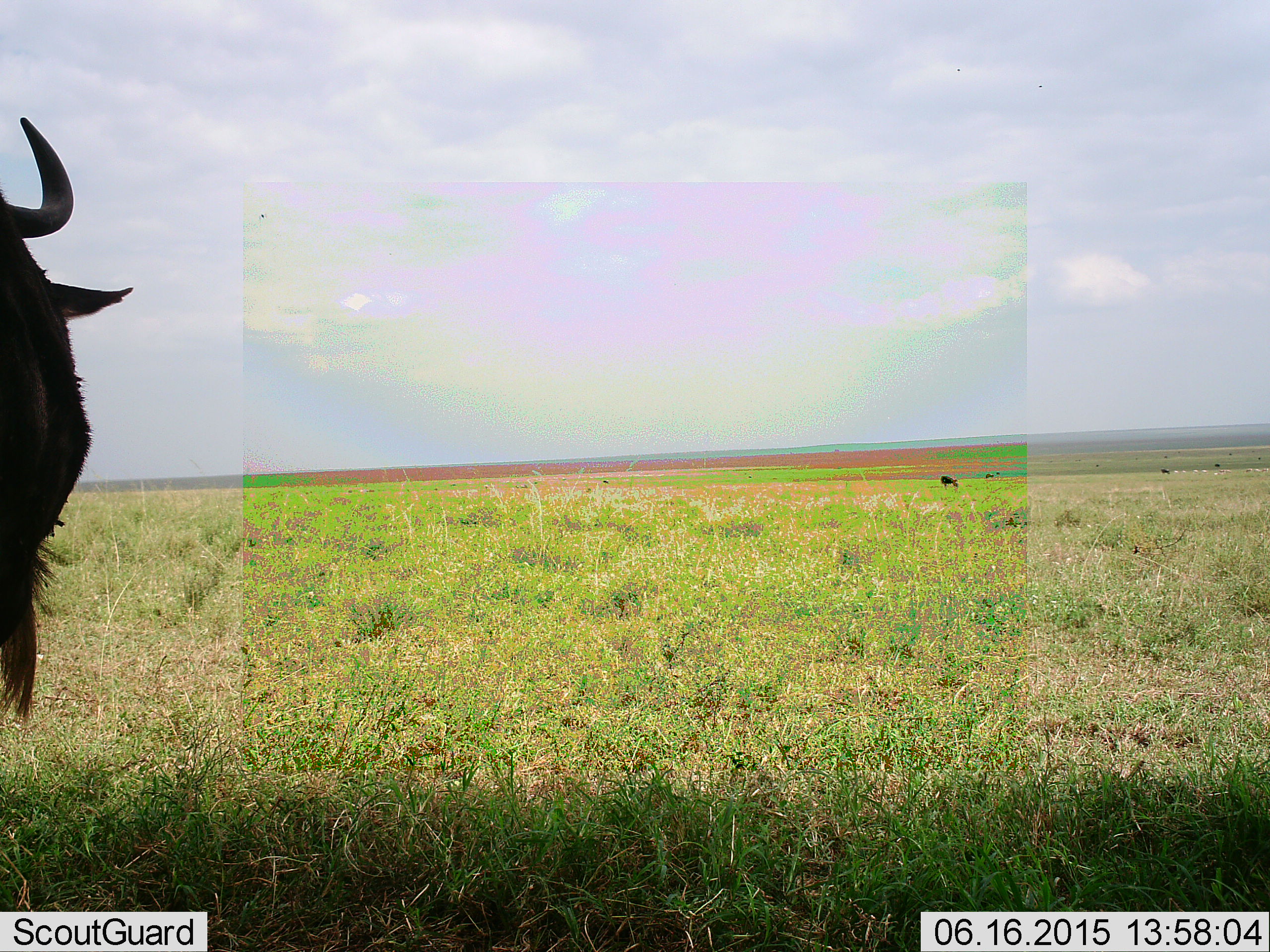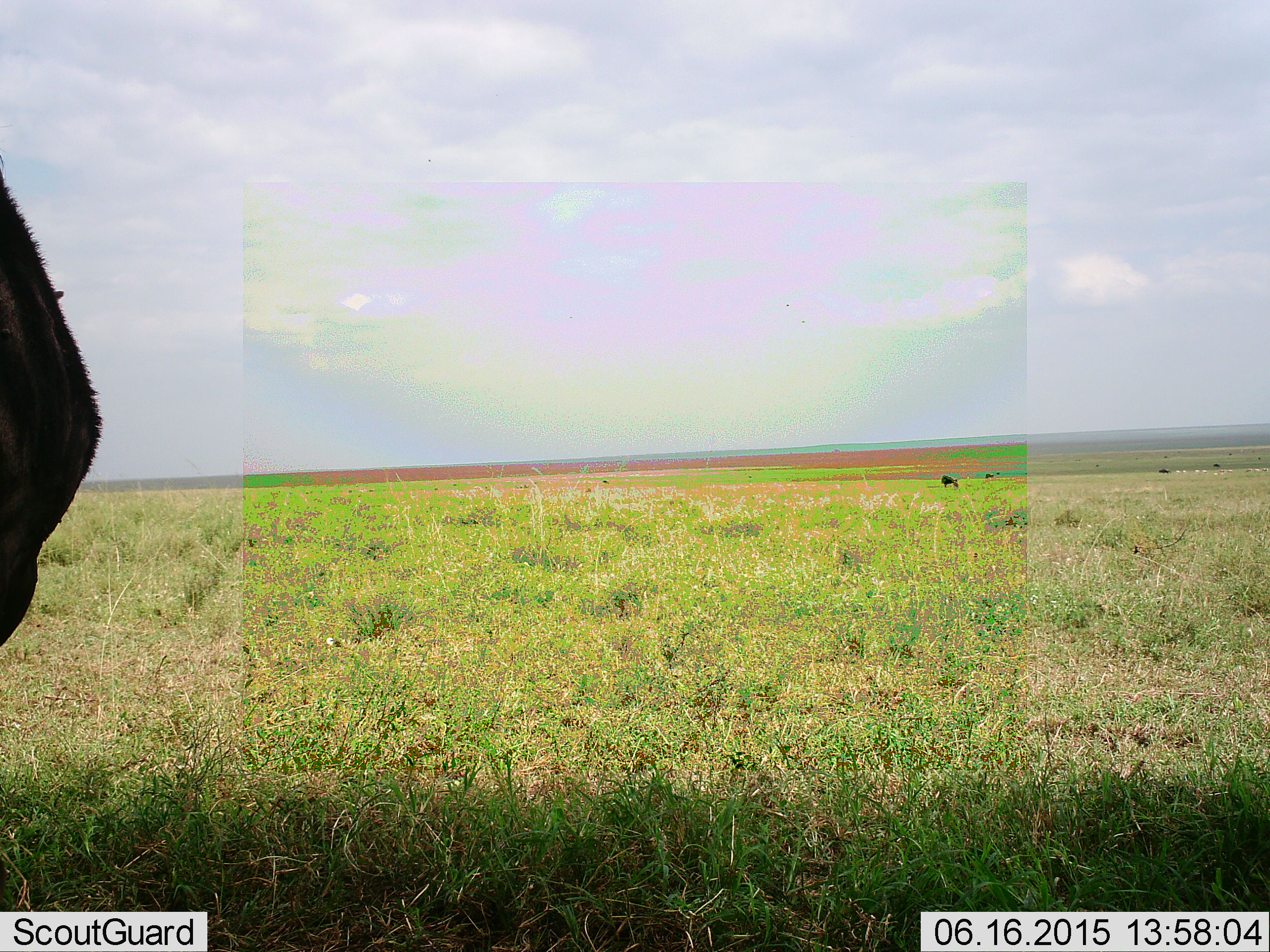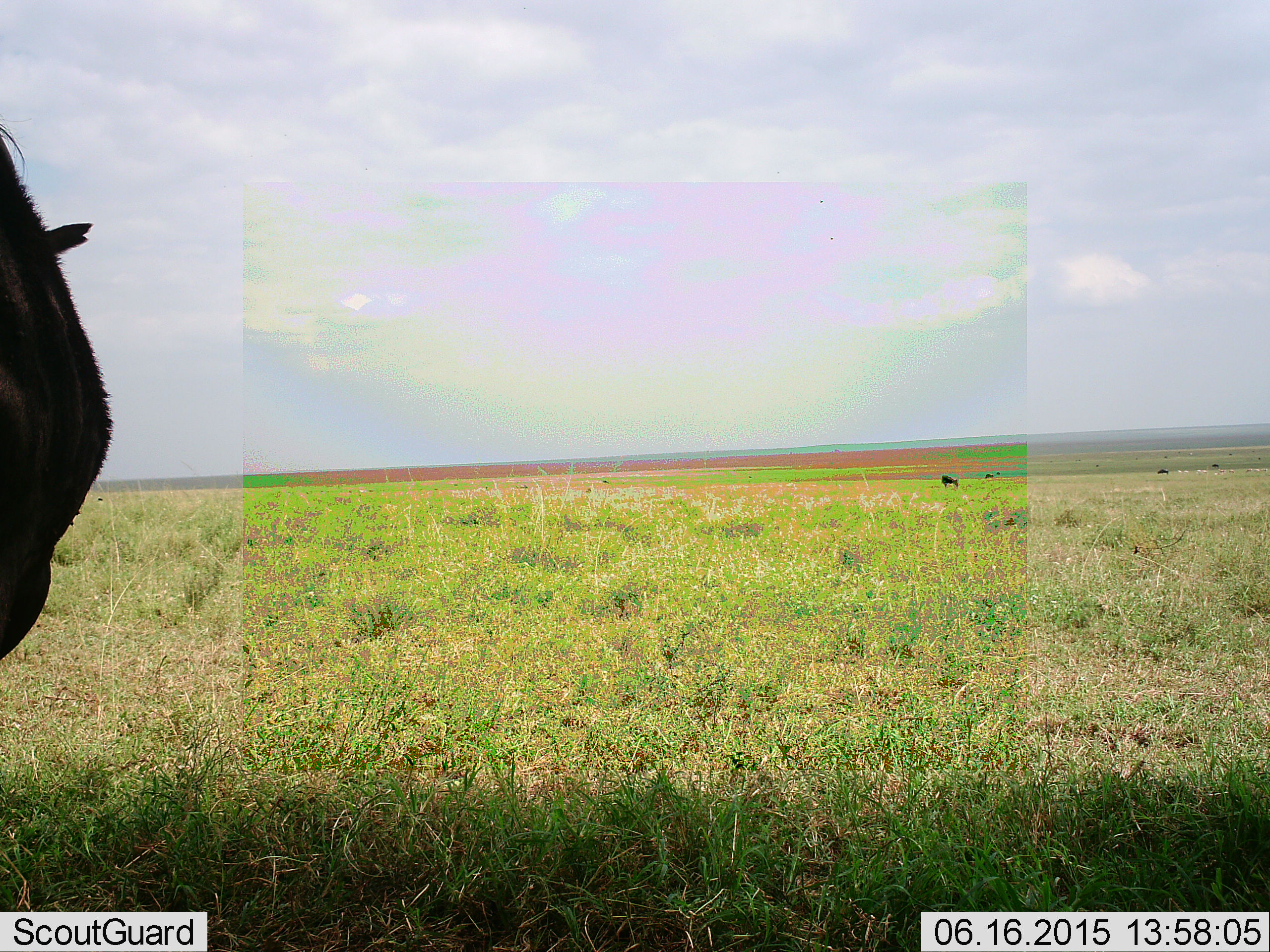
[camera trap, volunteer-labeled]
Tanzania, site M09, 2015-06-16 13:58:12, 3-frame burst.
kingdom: Animalia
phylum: Chordata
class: Mammalia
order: Artiodactyla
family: Bovidae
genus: Connochaetes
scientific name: Connochaetes taurinus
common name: blue wildebeest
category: wildebeest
Wildebeest (blue wildebeest) (Connochaetes taurinus), count 5. Behavior (volunteer vote fractions): standing 90%, resting 0%, moving 20%, interacting 0%. Young present (vote fraction): 0%. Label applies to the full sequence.